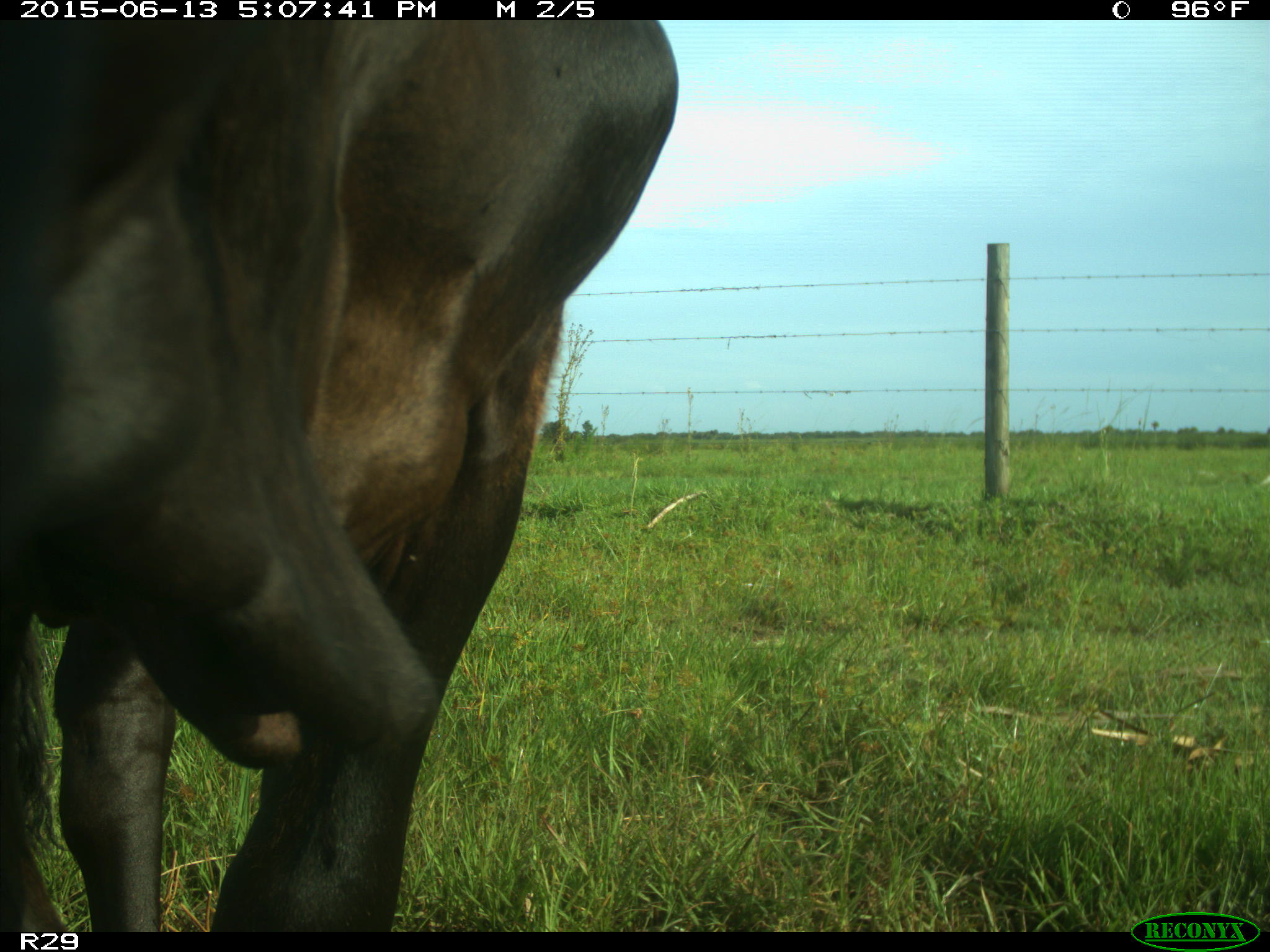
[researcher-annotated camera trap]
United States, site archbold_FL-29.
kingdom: Animalia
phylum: Chordata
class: Mammalia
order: Artiodactyla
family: Bovidae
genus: Bos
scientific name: Bos taurus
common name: domestic cow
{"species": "Bos taurus (domestic cow)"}